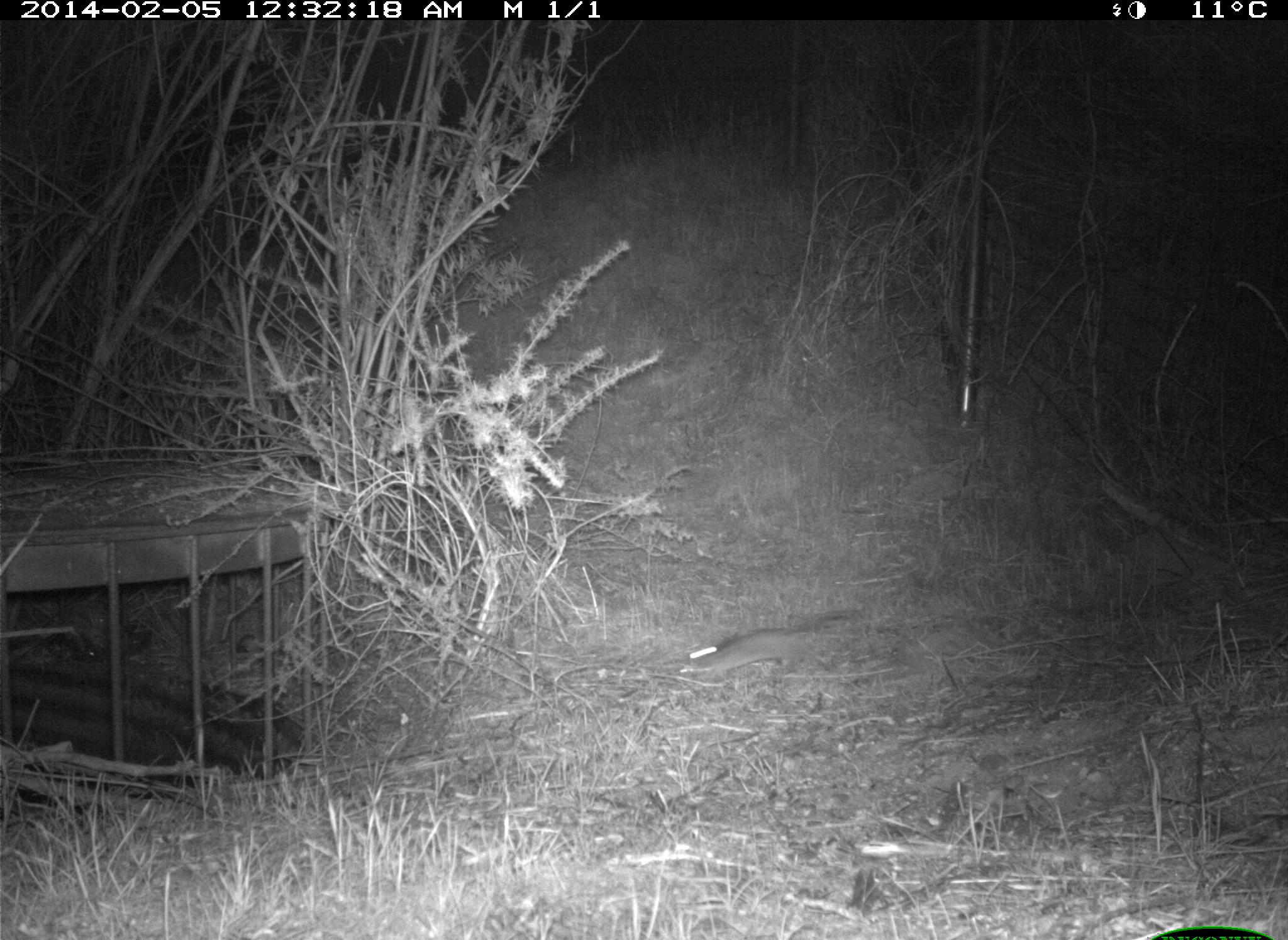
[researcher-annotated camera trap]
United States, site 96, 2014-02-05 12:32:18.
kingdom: Animalia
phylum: Chordata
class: Mammalia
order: Rodentia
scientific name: Rodentia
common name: rodent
Rodent (Rodentia).